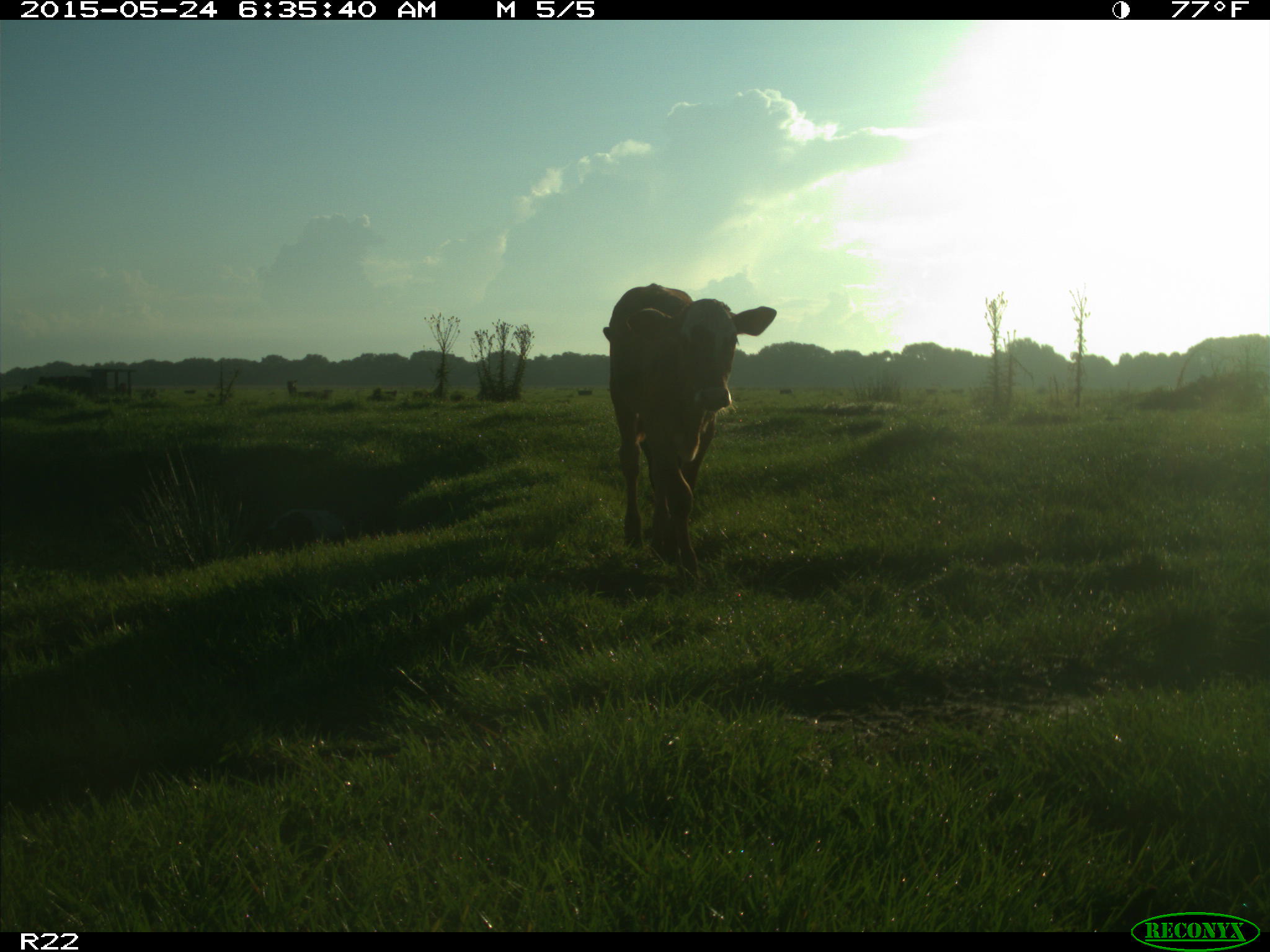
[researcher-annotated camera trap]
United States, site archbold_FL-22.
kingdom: Animalia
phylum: Chordata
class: Mammalia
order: Artiodactyla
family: Bovidae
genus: Bos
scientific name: Bos taurus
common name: domestic cow